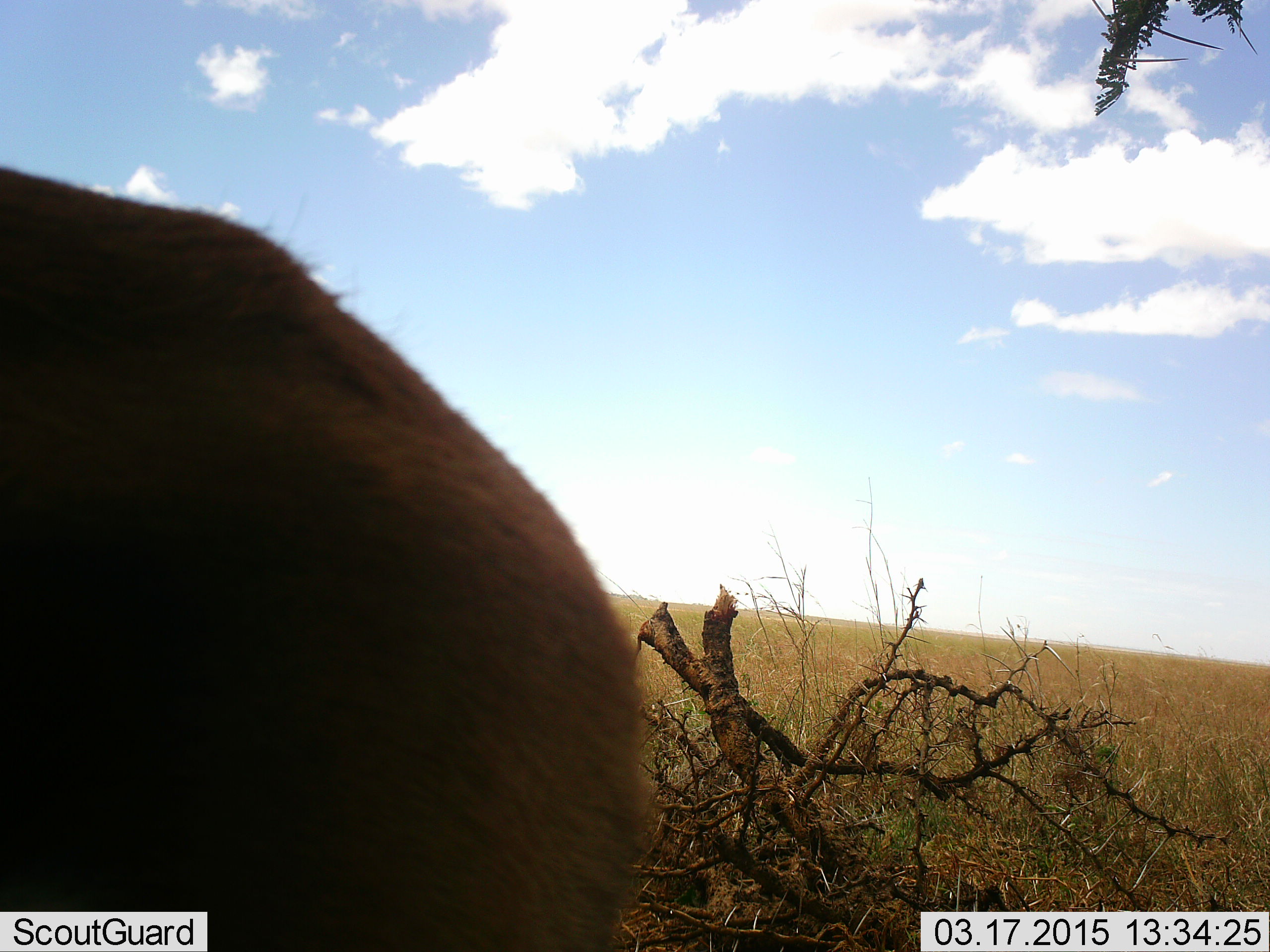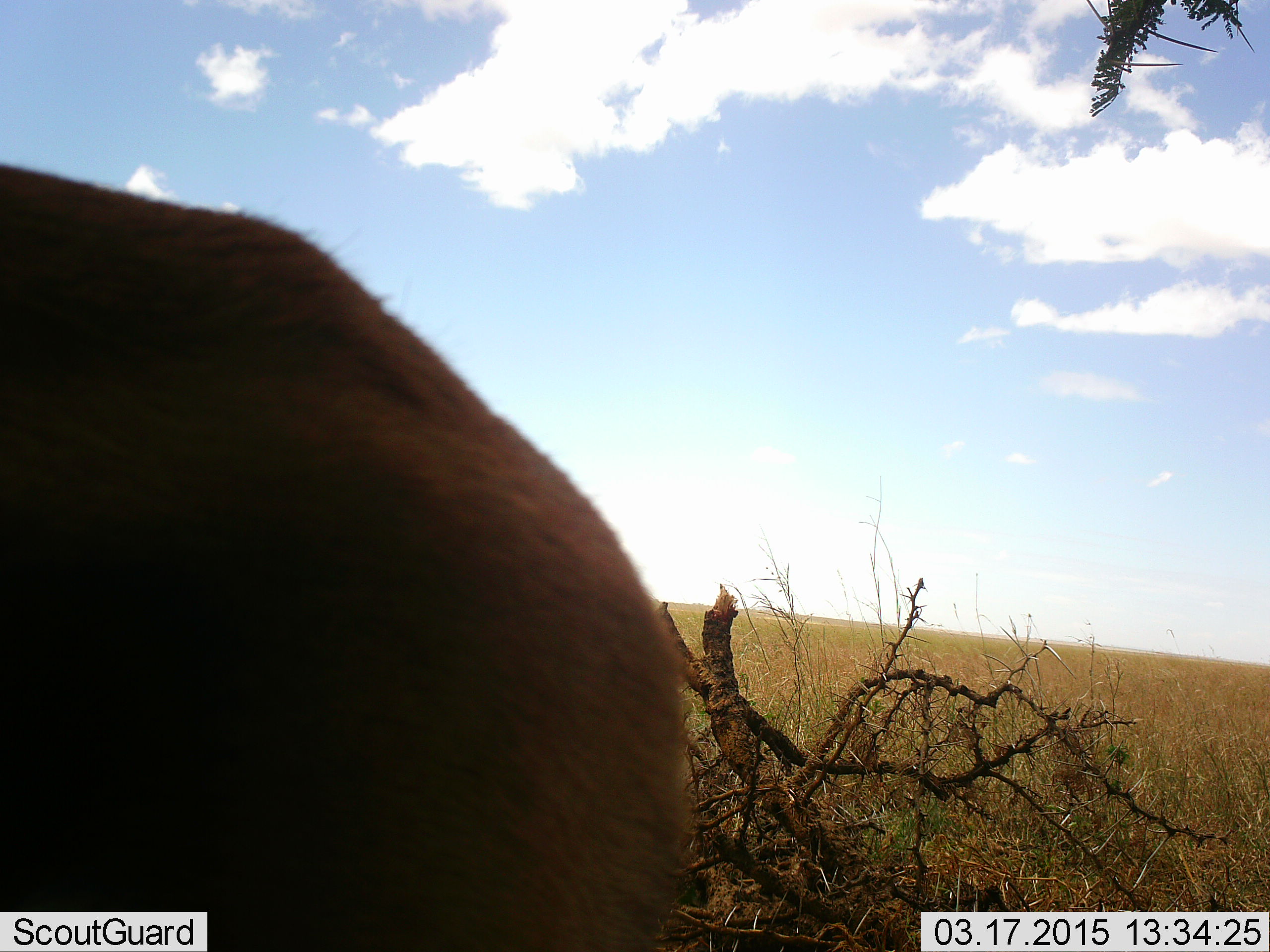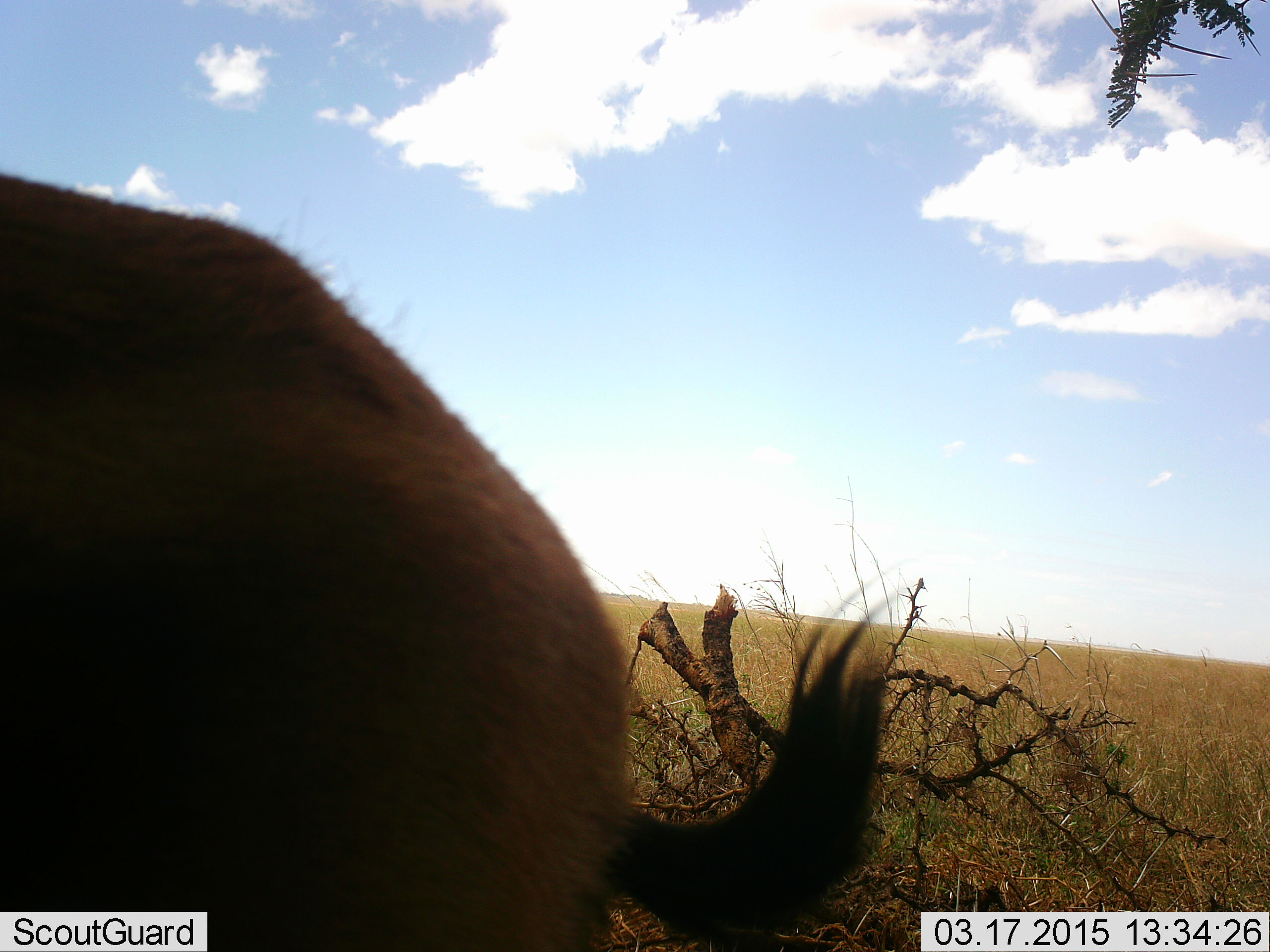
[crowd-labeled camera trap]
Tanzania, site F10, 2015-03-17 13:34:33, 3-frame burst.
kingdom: Animalia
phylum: Chordata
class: Mammalia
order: Artiodactyla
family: Bovidae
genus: Eudorcas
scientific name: Eudorcas thomsonii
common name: thomson's gazelle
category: gazellethomsons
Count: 1.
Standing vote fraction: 100%.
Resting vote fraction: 14%.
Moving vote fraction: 0%.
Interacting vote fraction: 0%.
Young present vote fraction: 0%.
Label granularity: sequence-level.